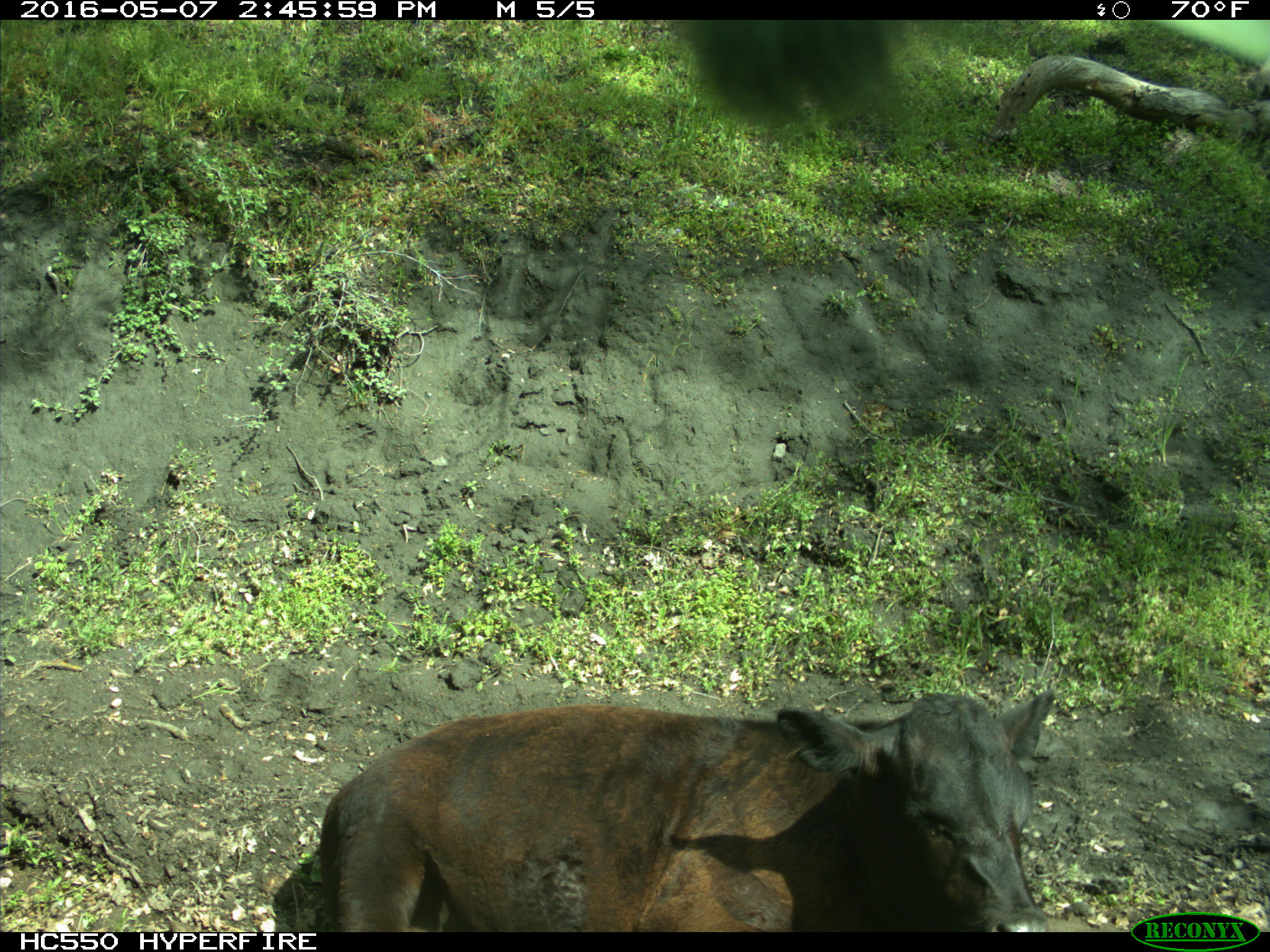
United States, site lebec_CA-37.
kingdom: Animalia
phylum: Chordata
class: Mammalia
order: Artiodactyla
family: Bovidae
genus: Bos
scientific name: Bos taurus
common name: domestic cow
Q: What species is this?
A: Bos taurus (domestic cow).